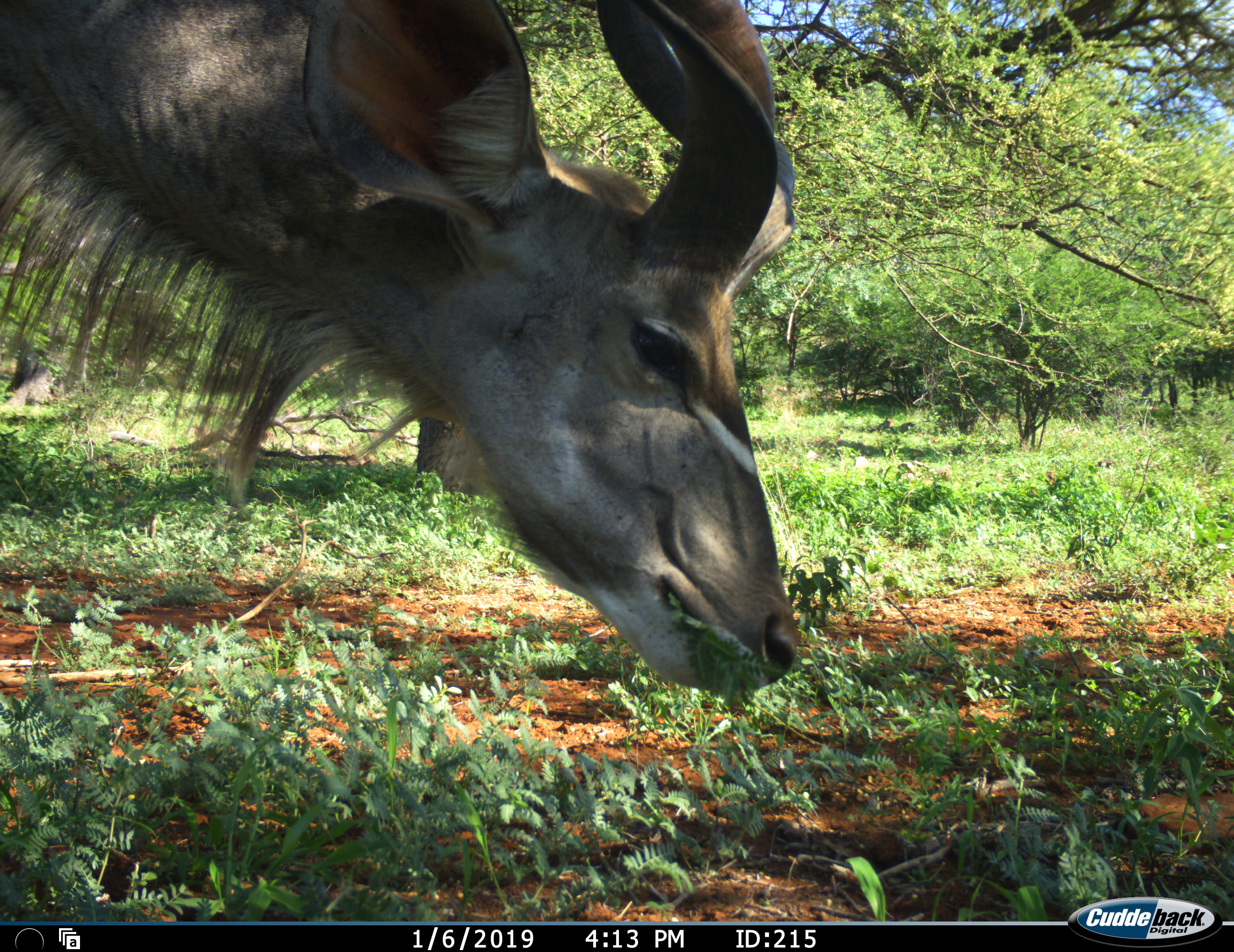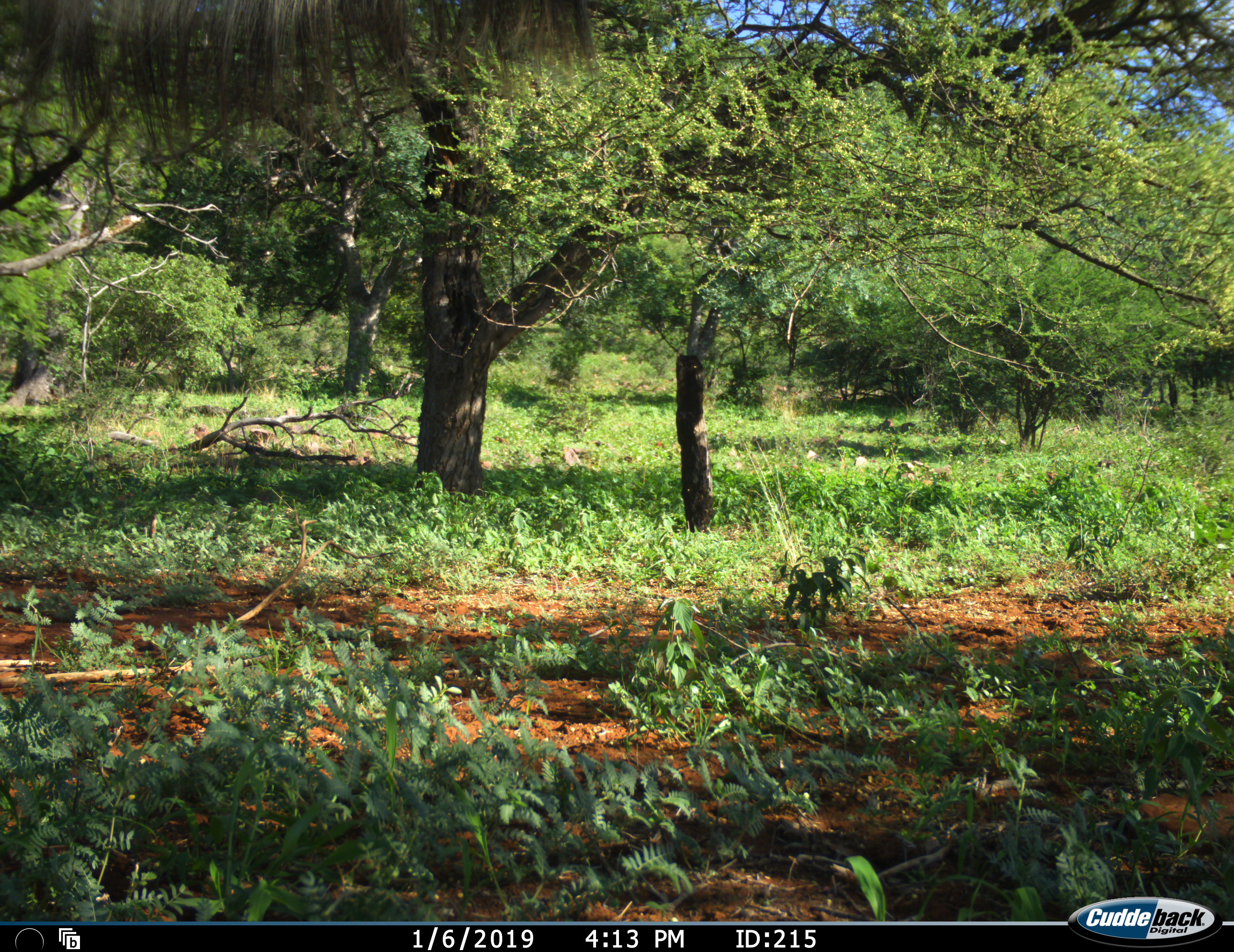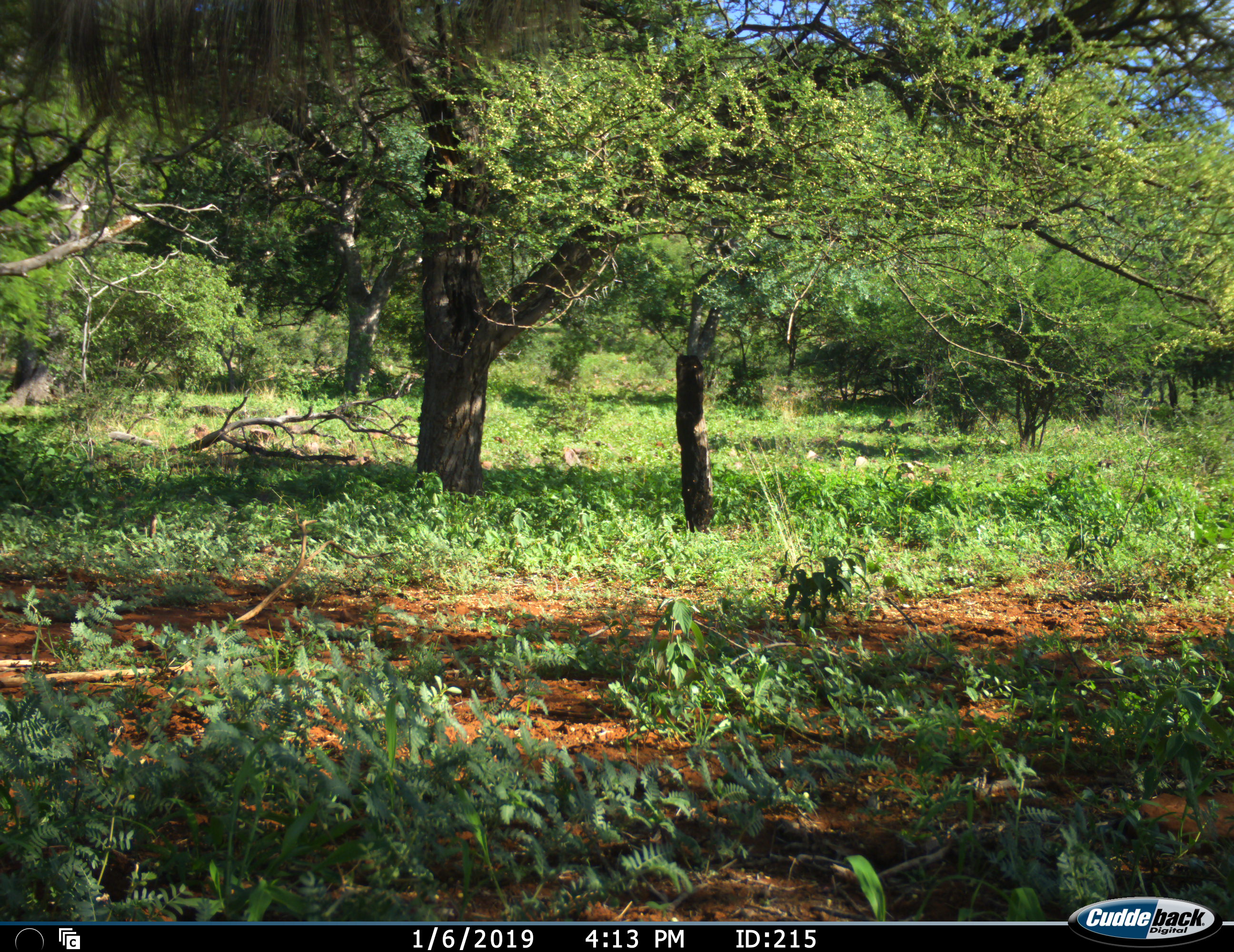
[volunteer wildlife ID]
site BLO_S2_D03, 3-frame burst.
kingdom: Animalia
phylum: Chordata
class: Mammalia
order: Artiodactyla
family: Bovidae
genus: Tragelaphus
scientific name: Tragelaphus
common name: kudu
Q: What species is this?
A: Kudu (Tragelaphus).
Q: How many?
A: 1.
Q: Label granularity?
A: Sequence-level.